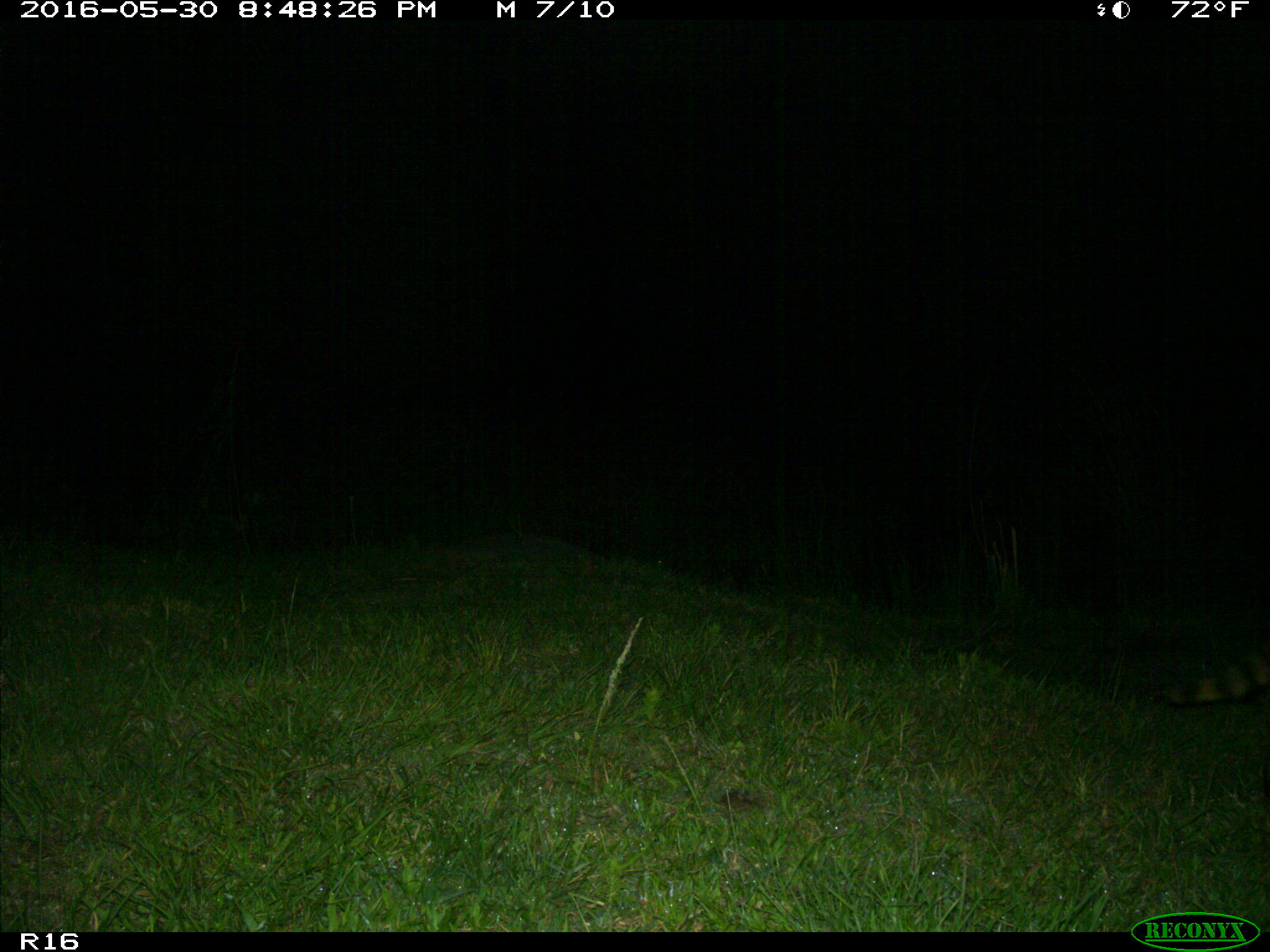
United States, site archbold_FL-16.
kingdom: Animalia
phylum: Chordata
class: Mammalia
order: Carnivora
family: Procyonidae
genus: Procyon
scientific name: Procyon lotor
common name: common raccoon